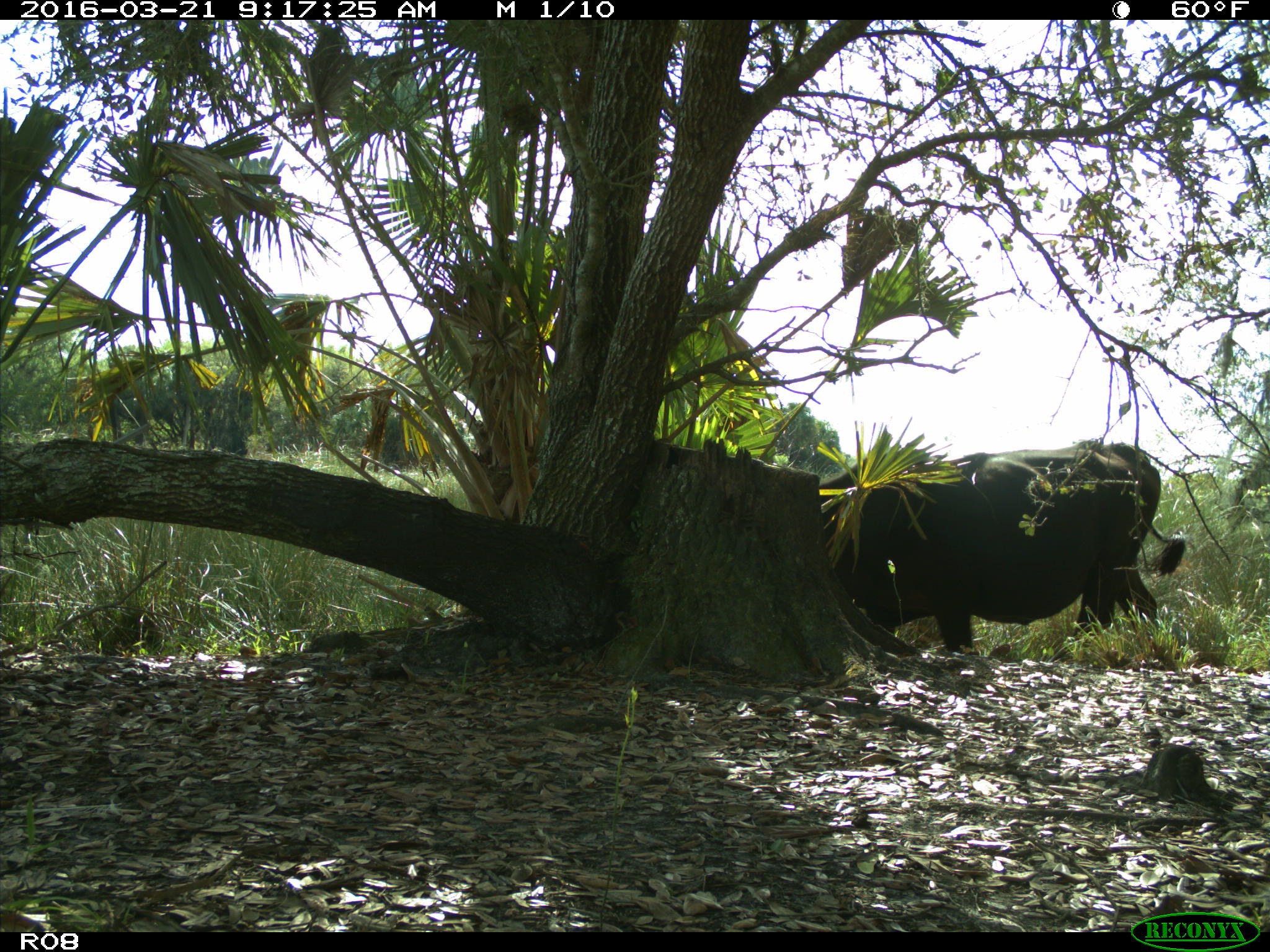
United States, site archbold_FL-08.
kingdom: Animalia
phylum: Chordata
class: Mammalia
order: Artiodactyla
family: Bovidae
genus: Bos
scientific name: Bos taurus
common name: domestic cow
Bos taurus (domestic cow).